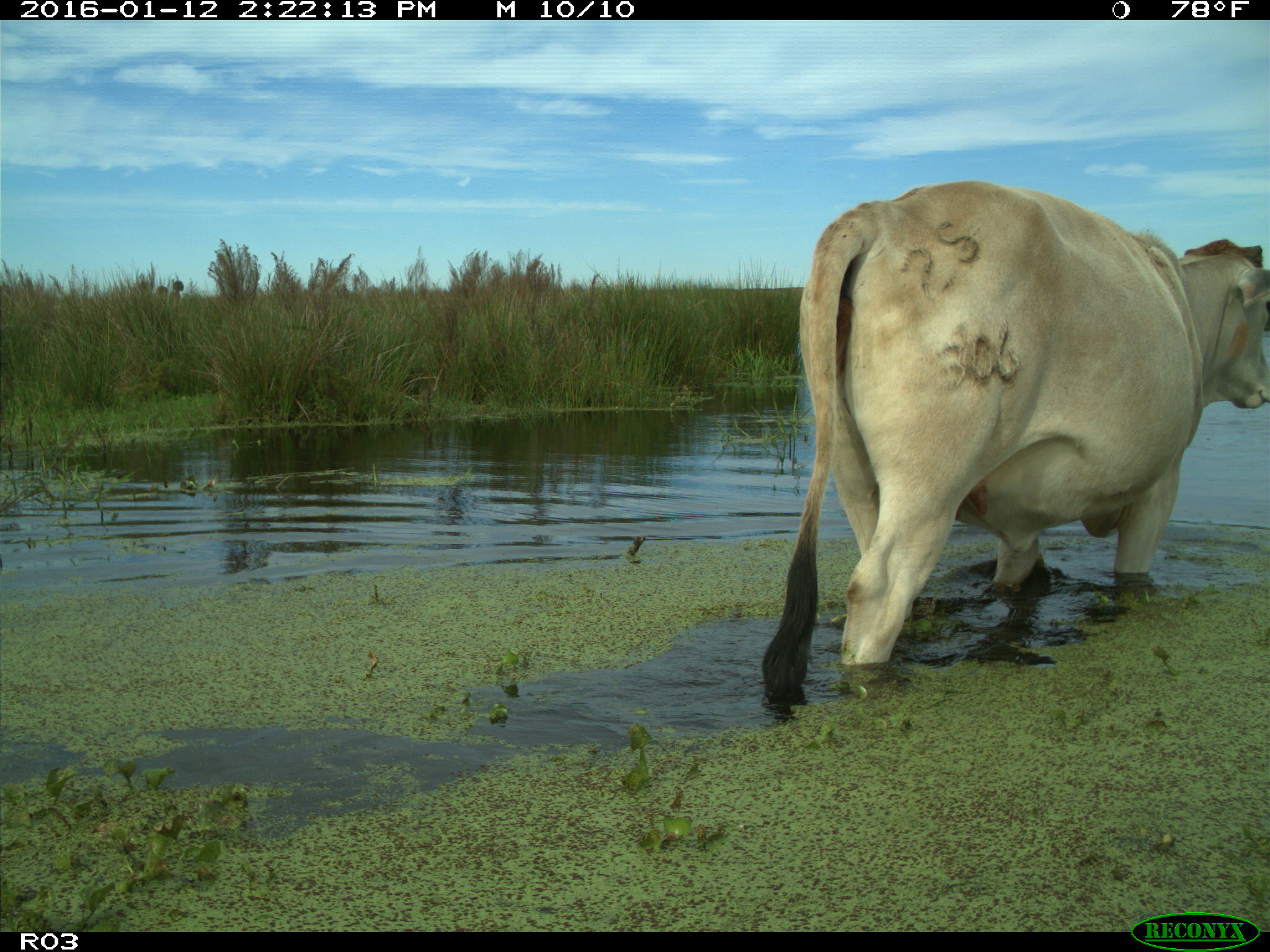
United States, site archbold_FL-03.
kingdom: Animalia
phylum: Chordata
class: Mammalia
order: Artiodactyla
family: Bovidae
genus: Bos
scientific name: Bos taurus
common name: domestic cow